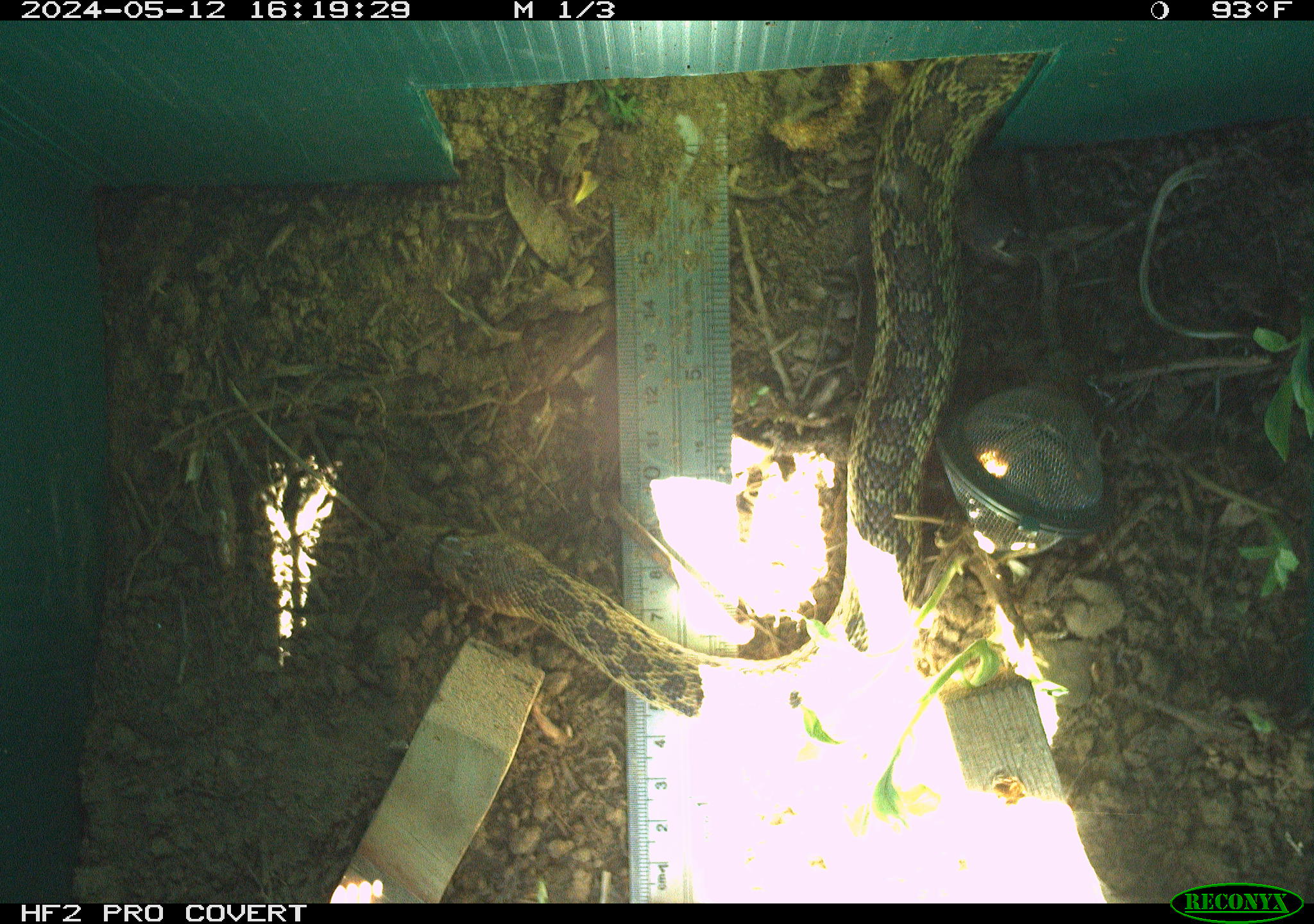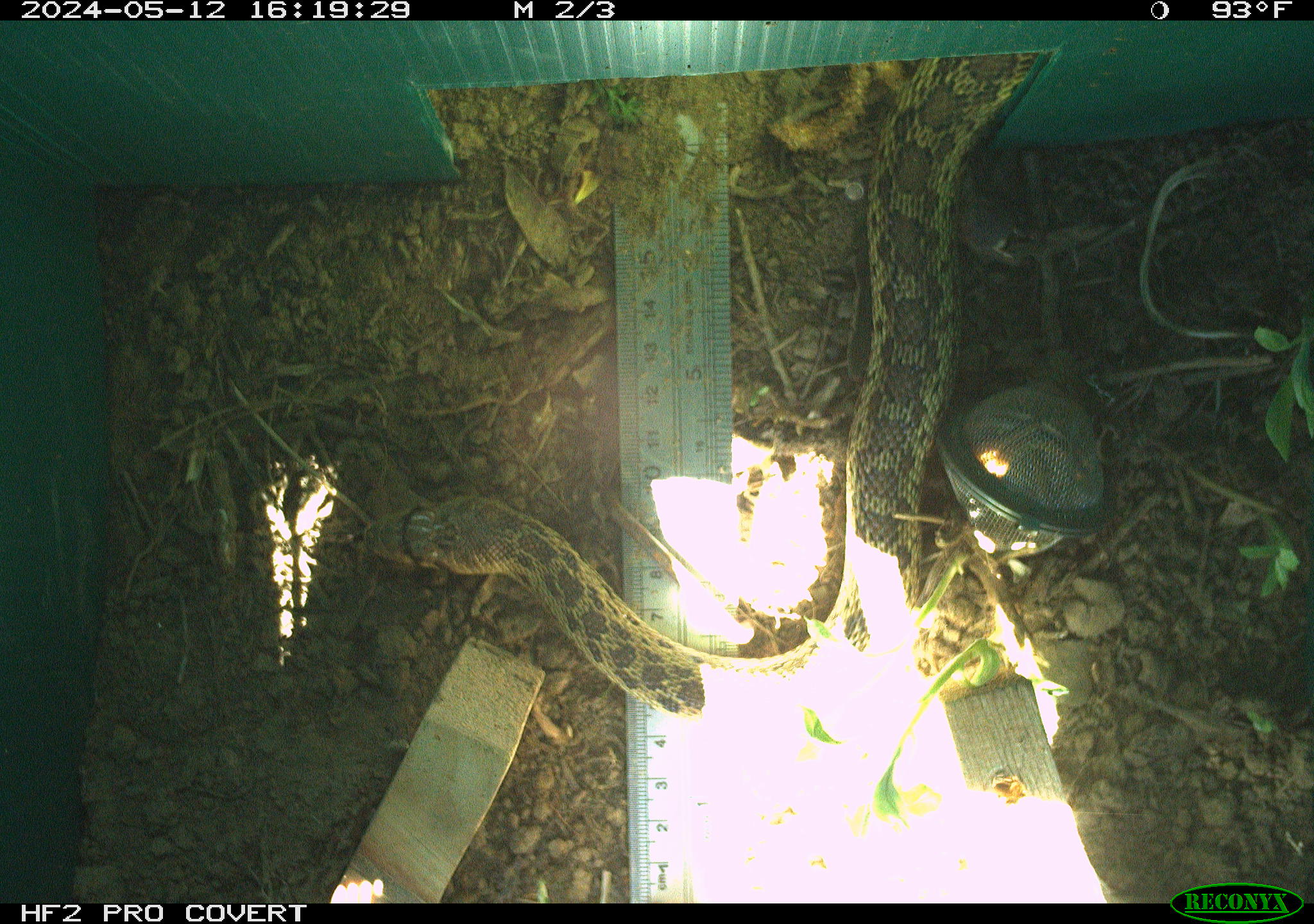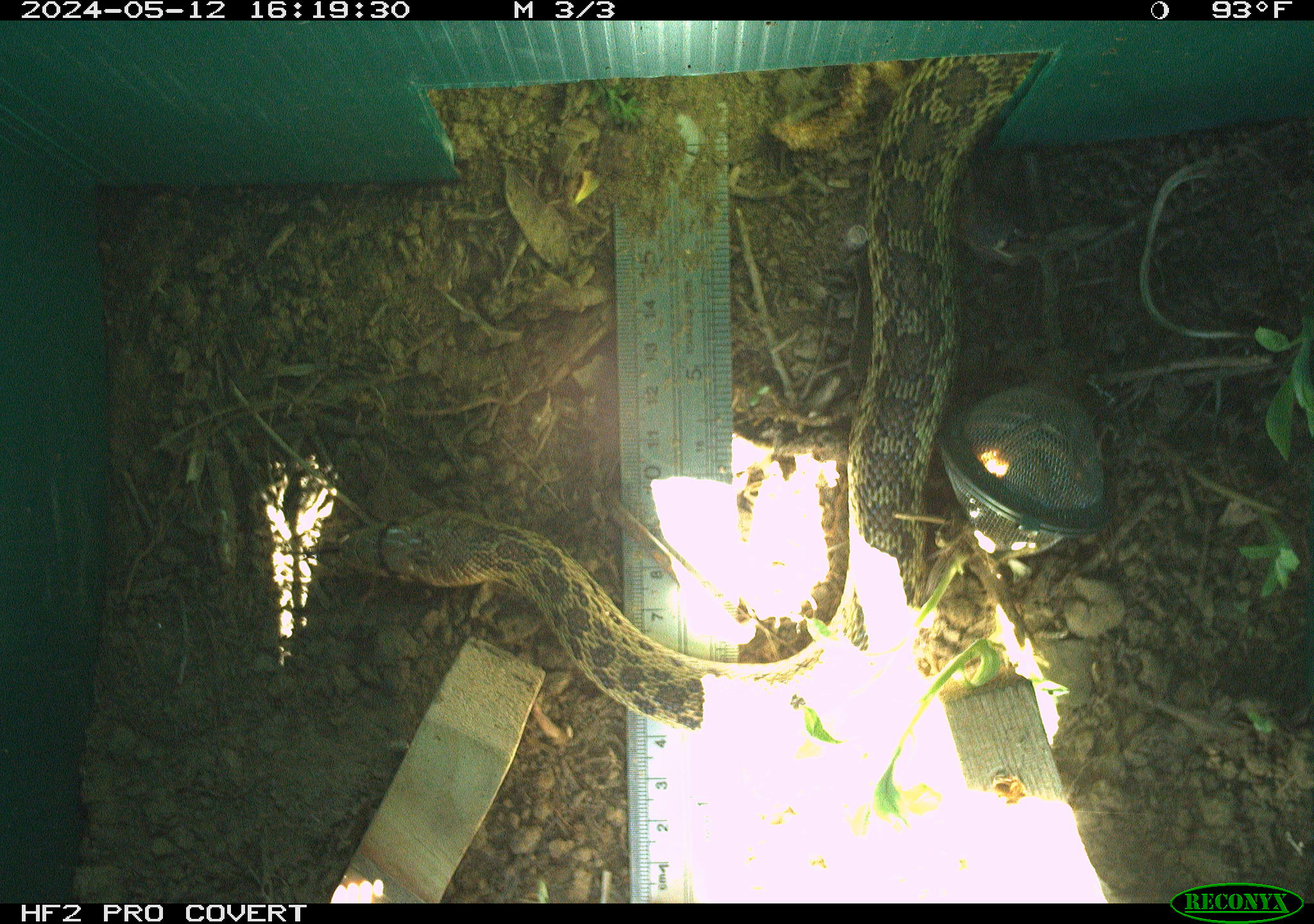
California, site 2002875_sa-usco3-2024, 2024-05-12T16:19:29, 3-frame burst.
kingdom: Animalia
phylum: Chordata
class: Reptilia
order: Squamata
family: Colubridae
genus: Pituophis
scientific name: Pituophis catenifer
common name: gophersnake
Gophersnake (Pituophis catenifer).